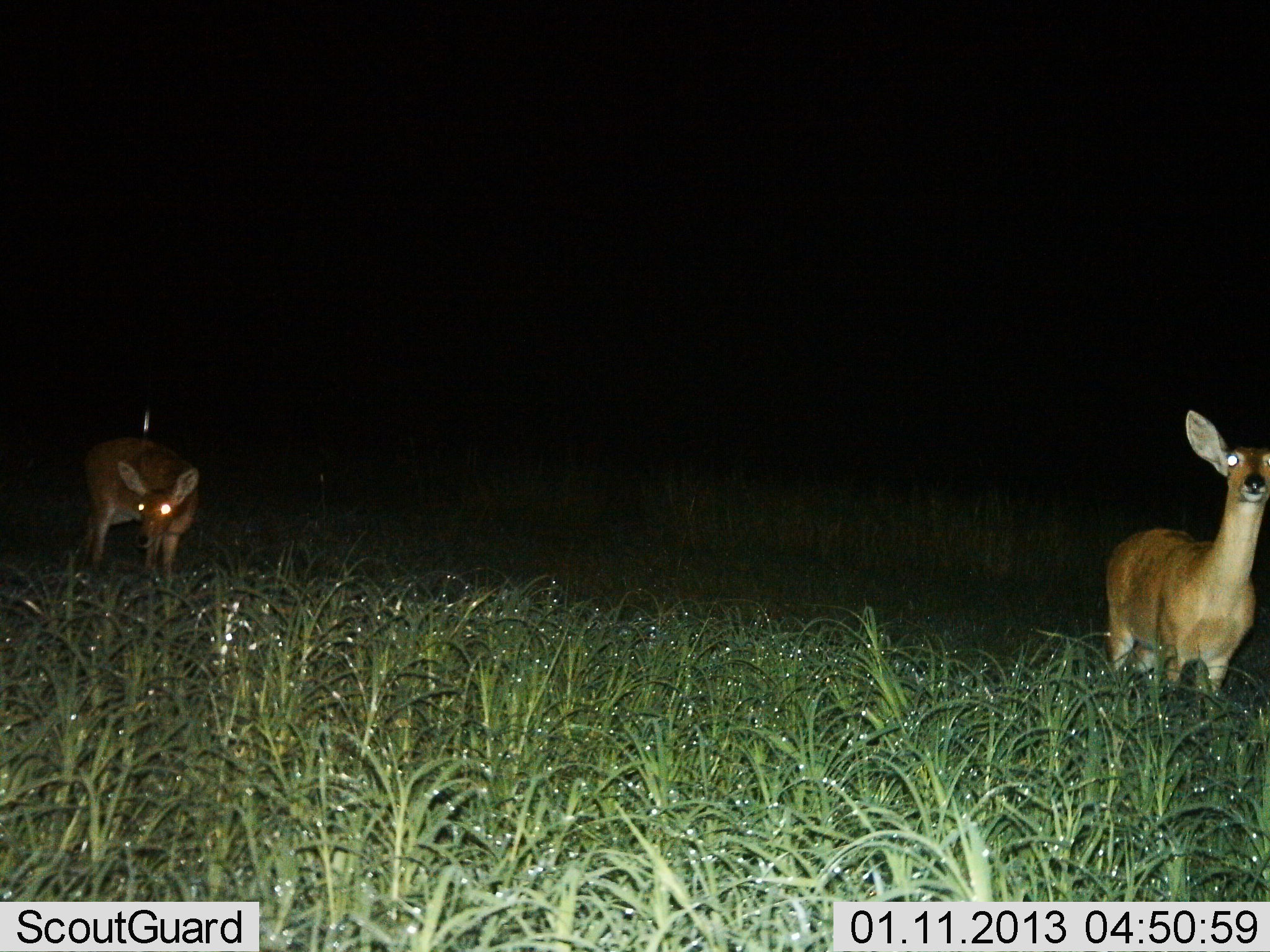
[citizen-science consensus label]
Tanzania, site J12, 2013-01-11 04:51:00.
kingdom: Animalia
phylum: Chordata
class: Mammalia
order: Artiodactyla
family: Bovidae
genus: Redunca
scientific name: Redunca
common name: reedbuck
Reedbuck (Redunca), count 2. Behavior (volunteer vote fractions): standing 93%, resting 0%, moving 3%, interacting 0%. Young present (vote fraction): 3%. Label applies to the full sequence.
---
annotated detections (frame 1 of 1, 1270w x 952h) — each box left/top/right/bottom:
animal: 1104/408/1270/703; 71/436/199/587